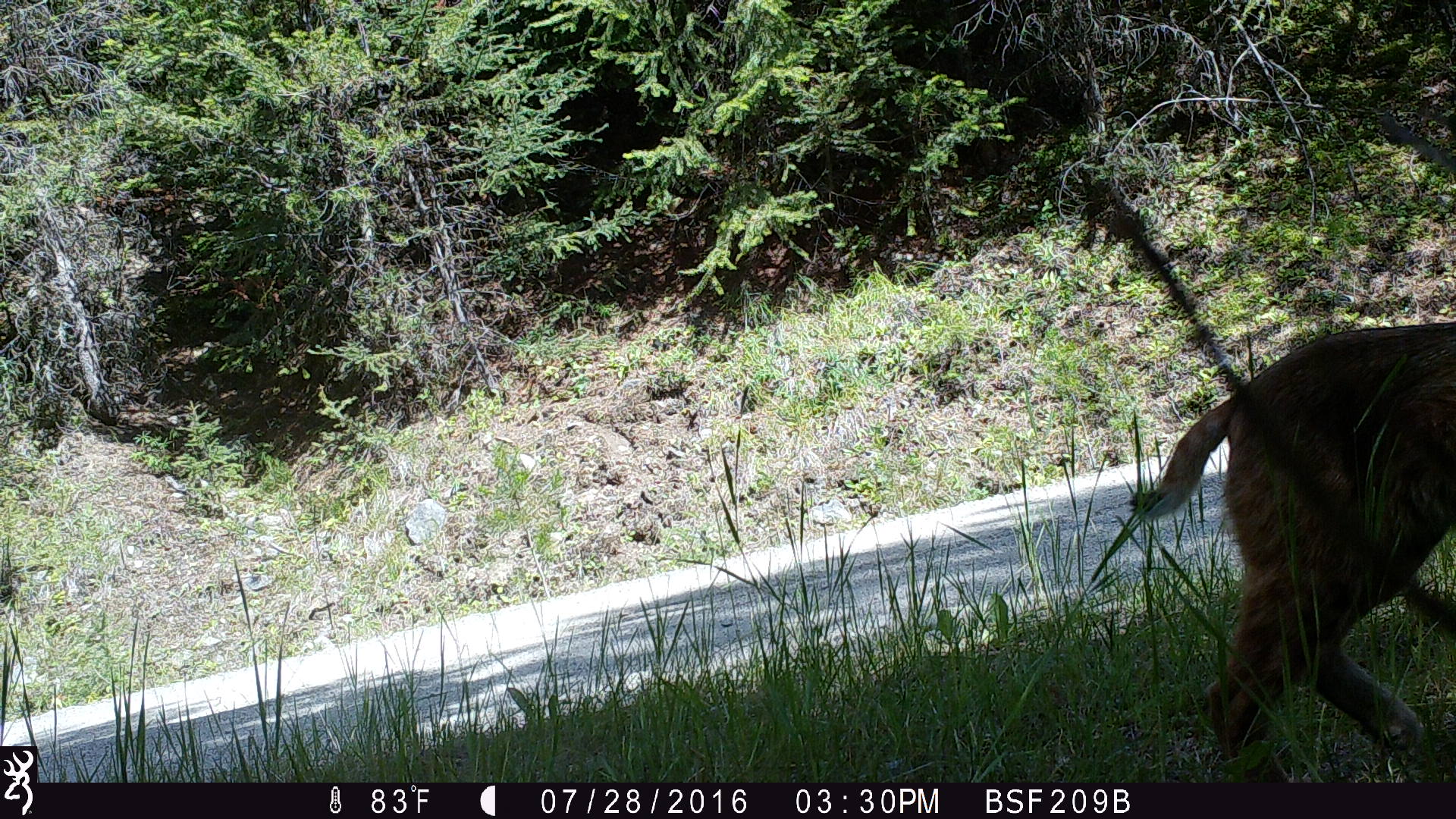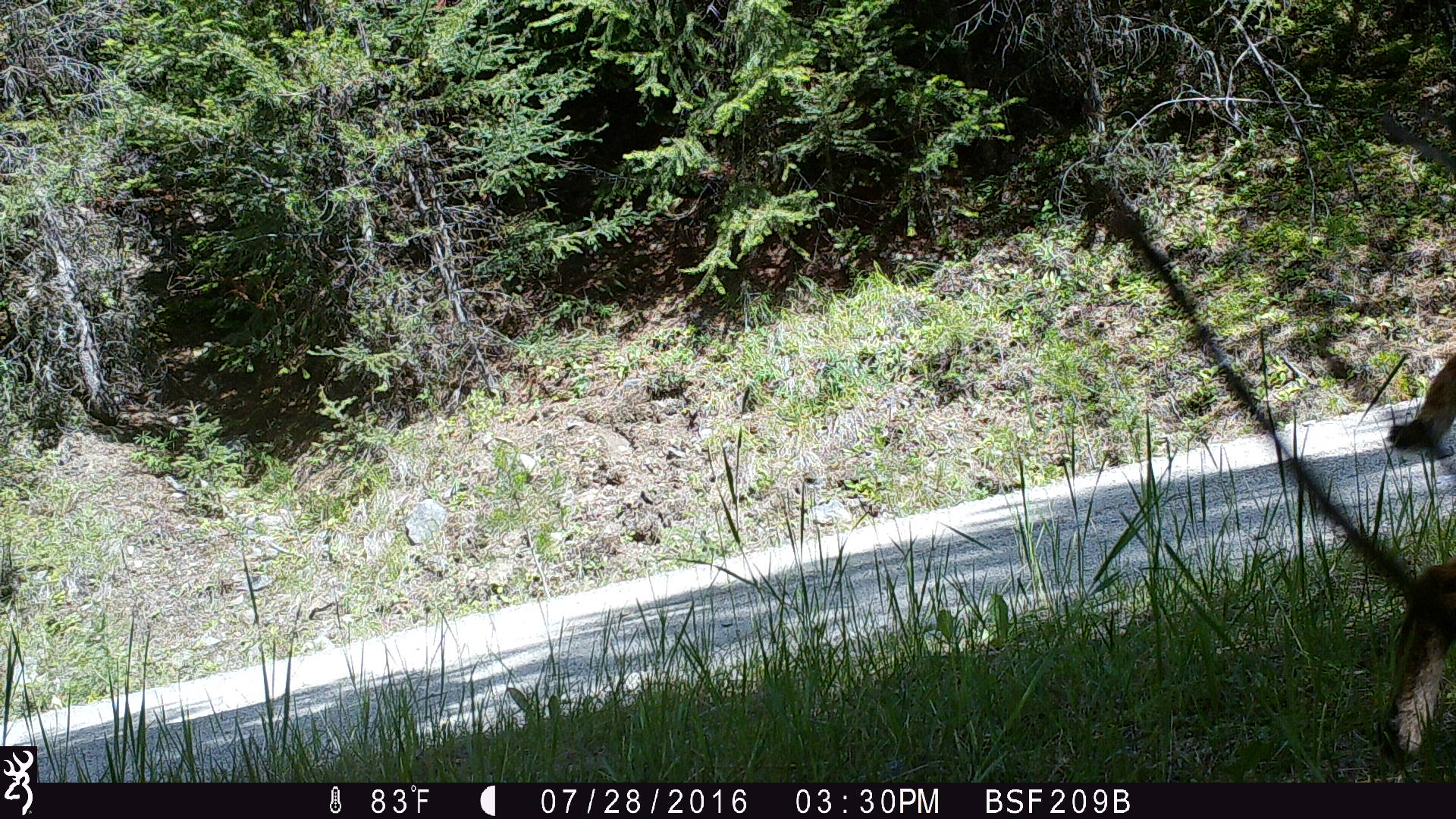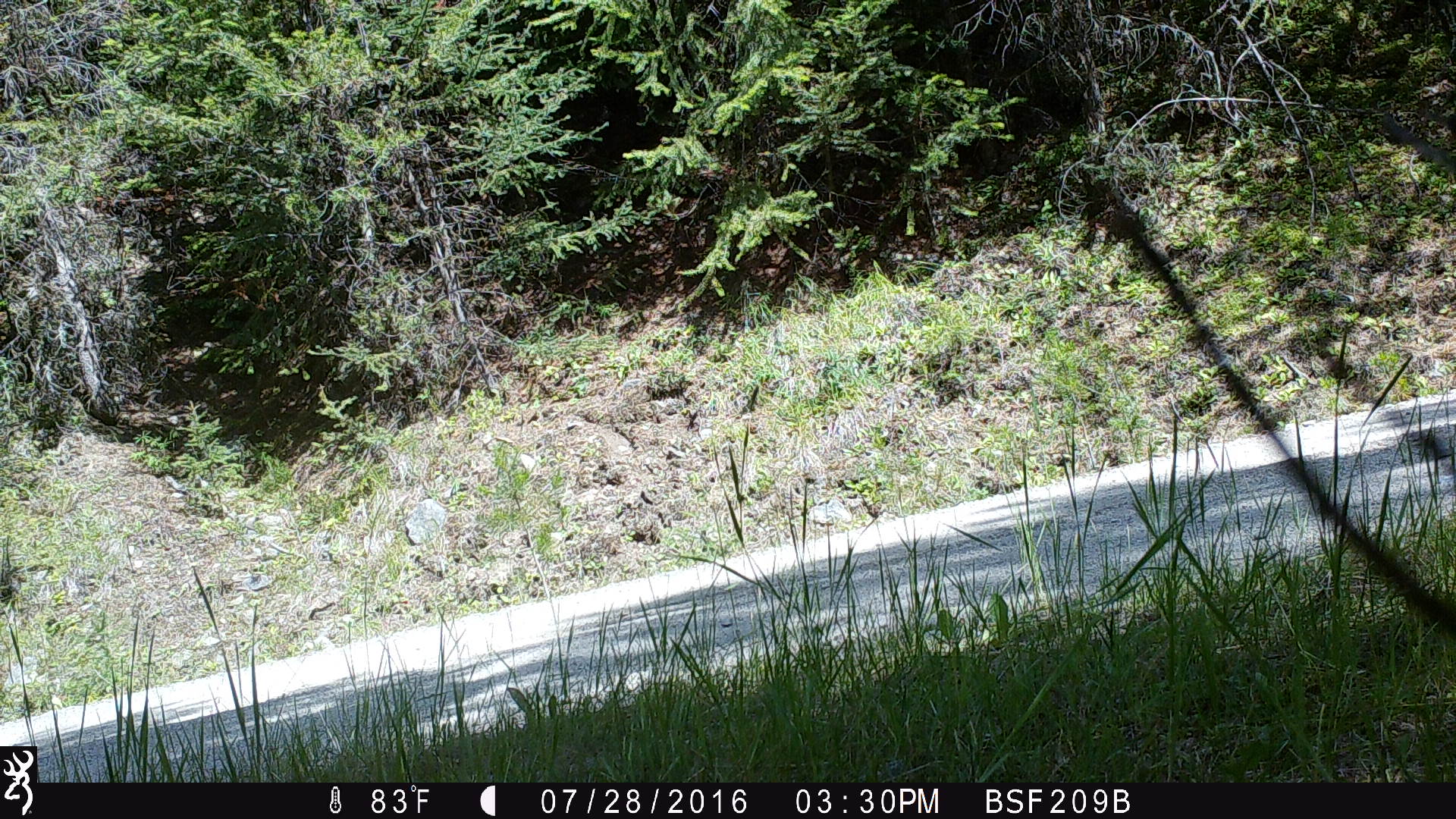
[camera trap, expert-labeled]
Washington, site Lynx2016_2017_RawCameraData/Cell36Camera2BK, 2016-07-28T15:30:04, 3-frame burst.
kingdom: Animalia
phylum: Chordata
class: Mammalia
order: Carnivora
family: Felidae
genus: Lynx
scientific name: Lynx rufus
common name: bobcat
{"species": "Lynx rufus (bobcat)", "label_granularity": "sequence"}